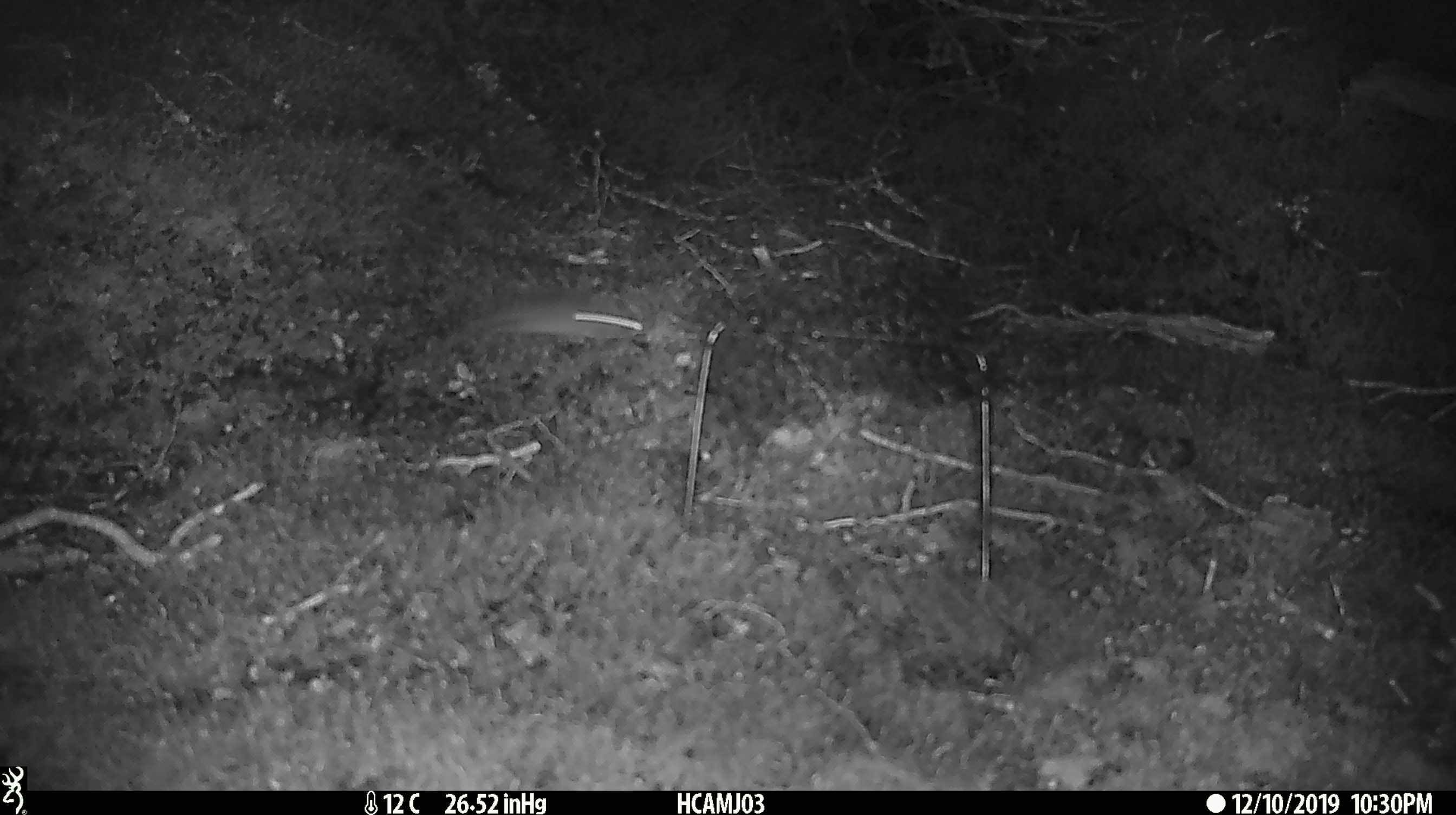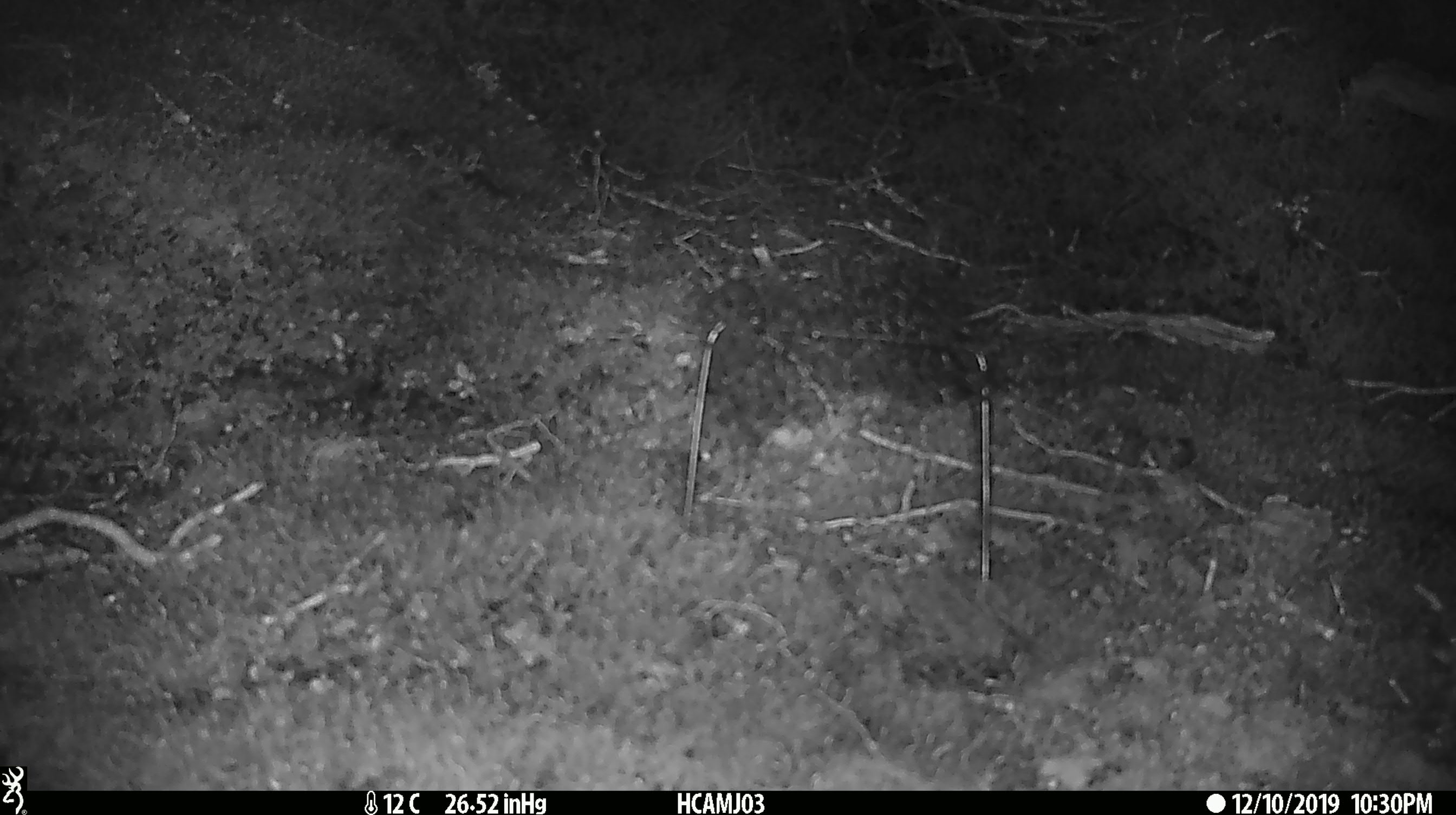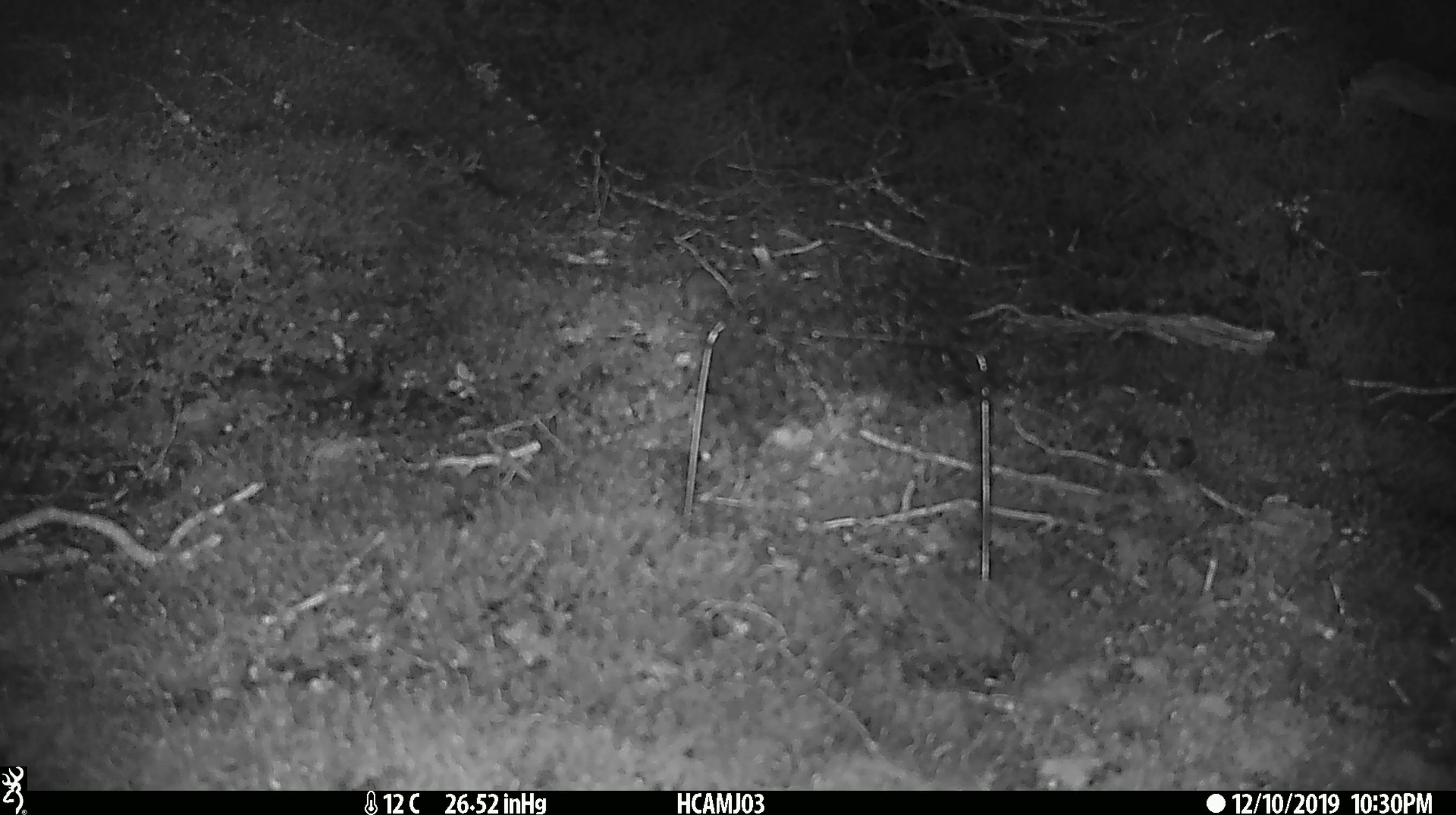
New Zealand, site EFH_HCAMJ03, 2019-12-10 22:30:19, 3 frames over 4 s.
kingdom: Animalia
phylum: Chordata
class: Mammalia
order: Rodentia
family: Muridae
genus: Mus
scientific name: Mus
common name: mouse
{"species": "mouse (Mus)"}